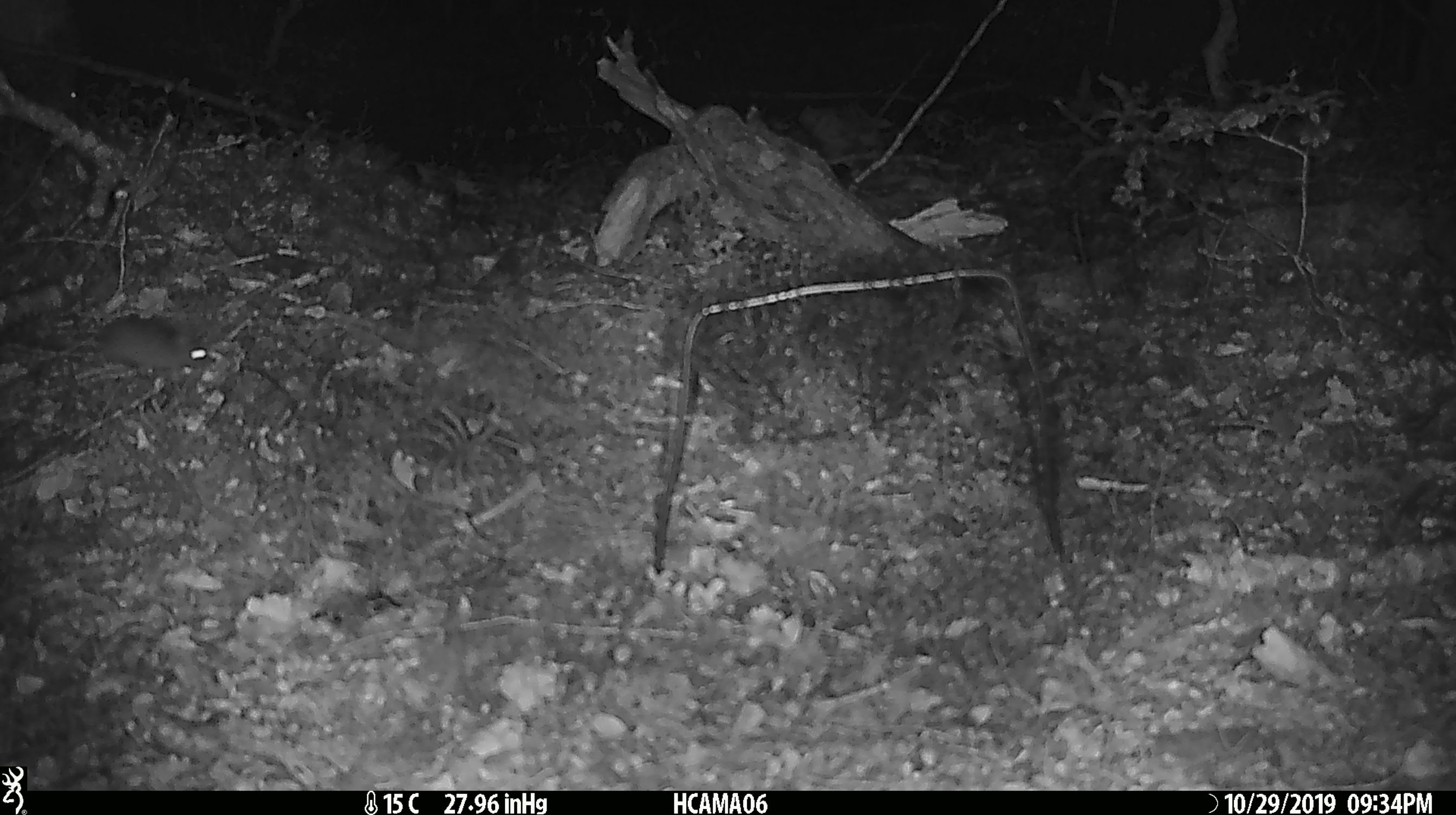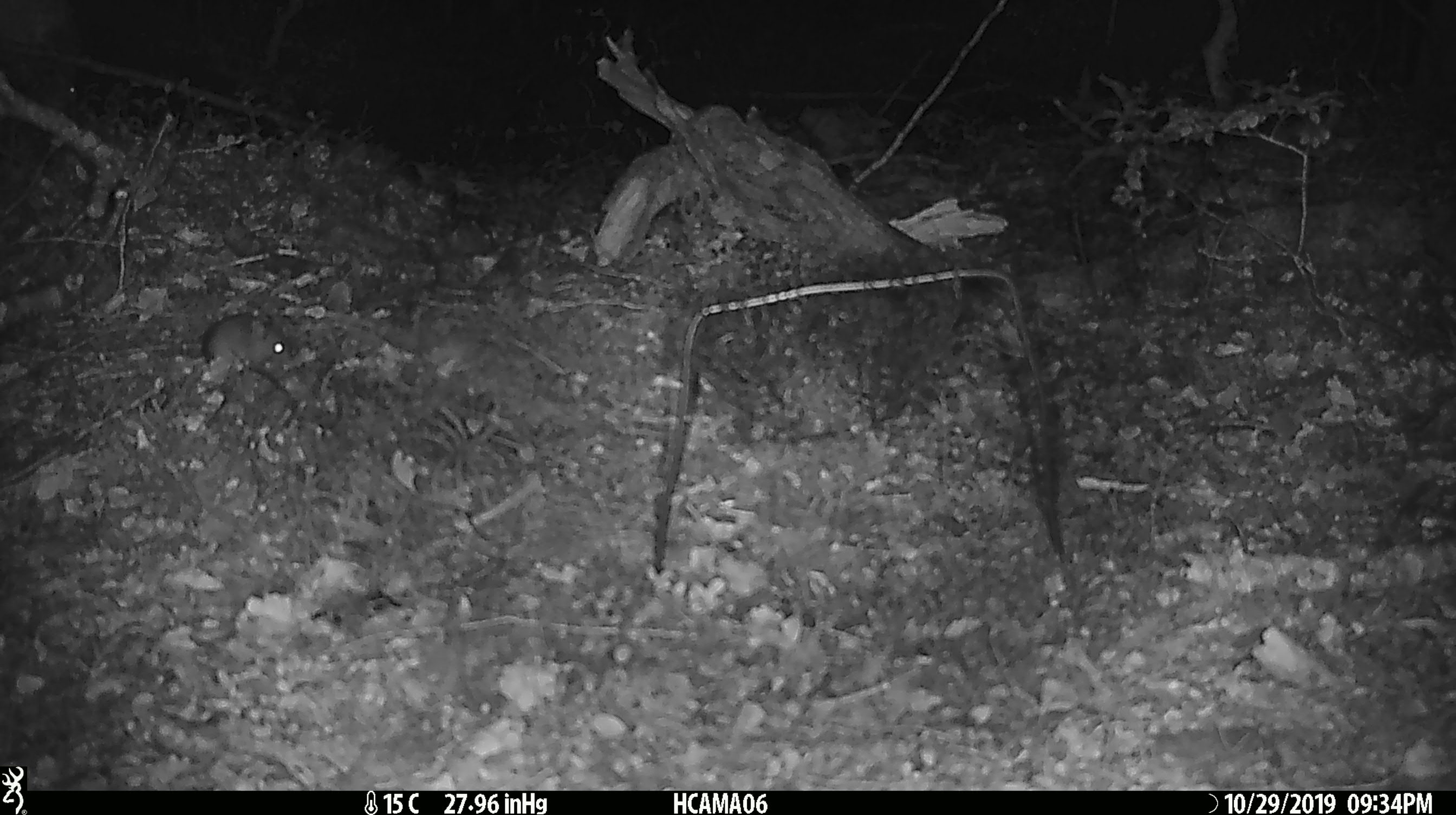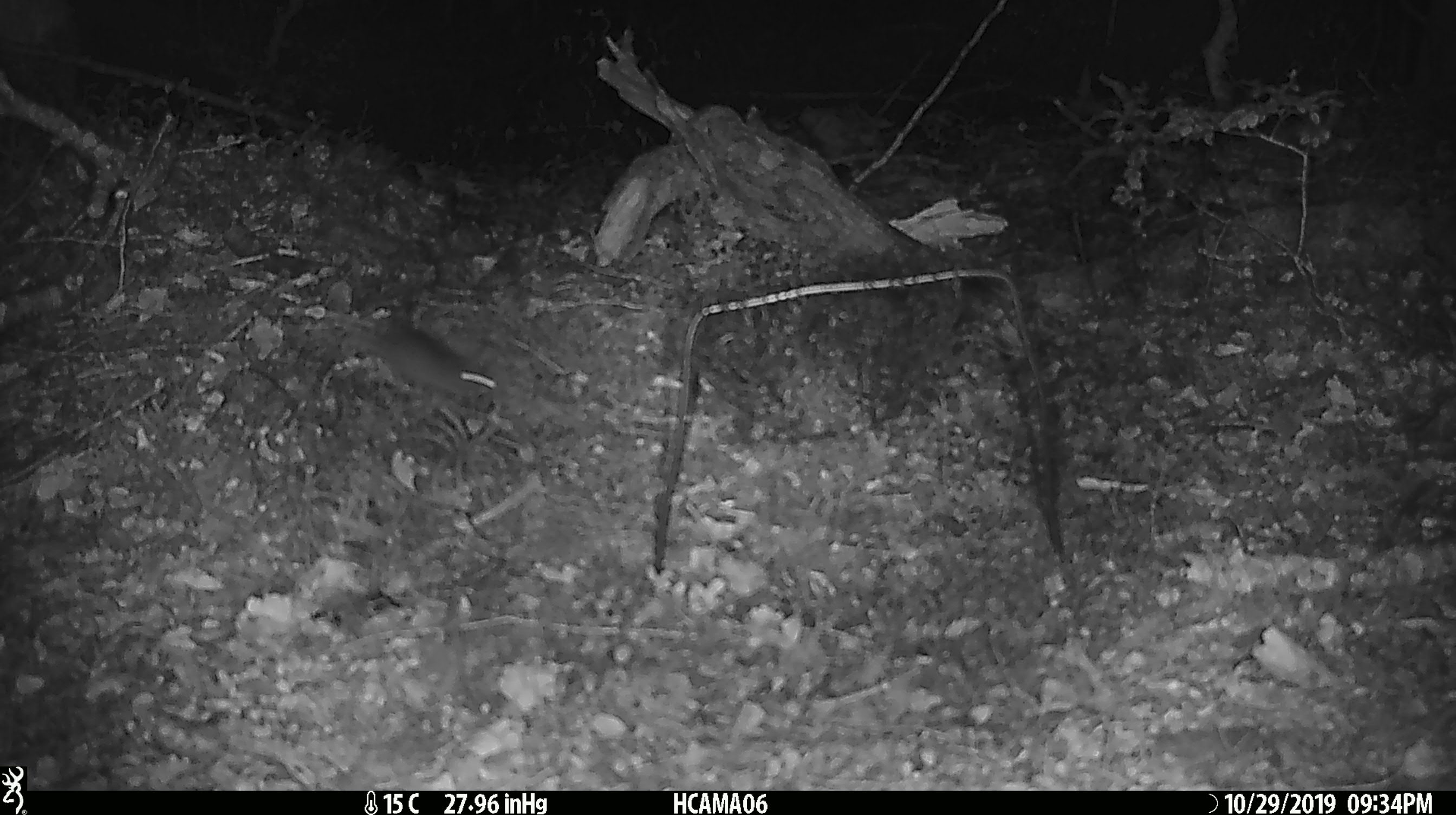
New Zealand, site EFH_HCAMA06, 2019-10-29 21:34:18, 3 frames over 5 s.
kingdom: Animalia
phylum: Chordata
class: Mammalia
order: Rodentia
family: Muridae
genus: Mus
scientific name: Mus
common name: mouse